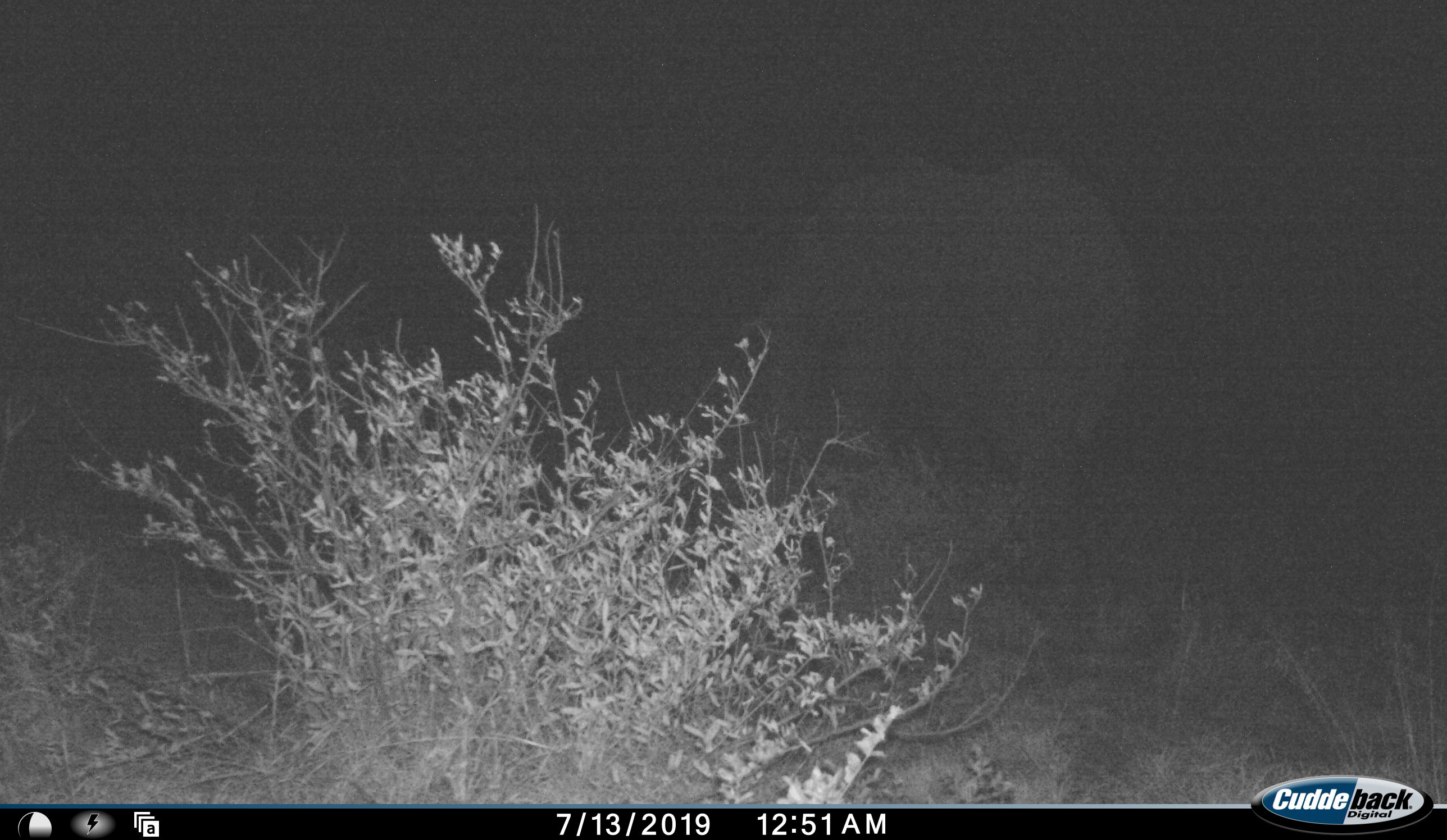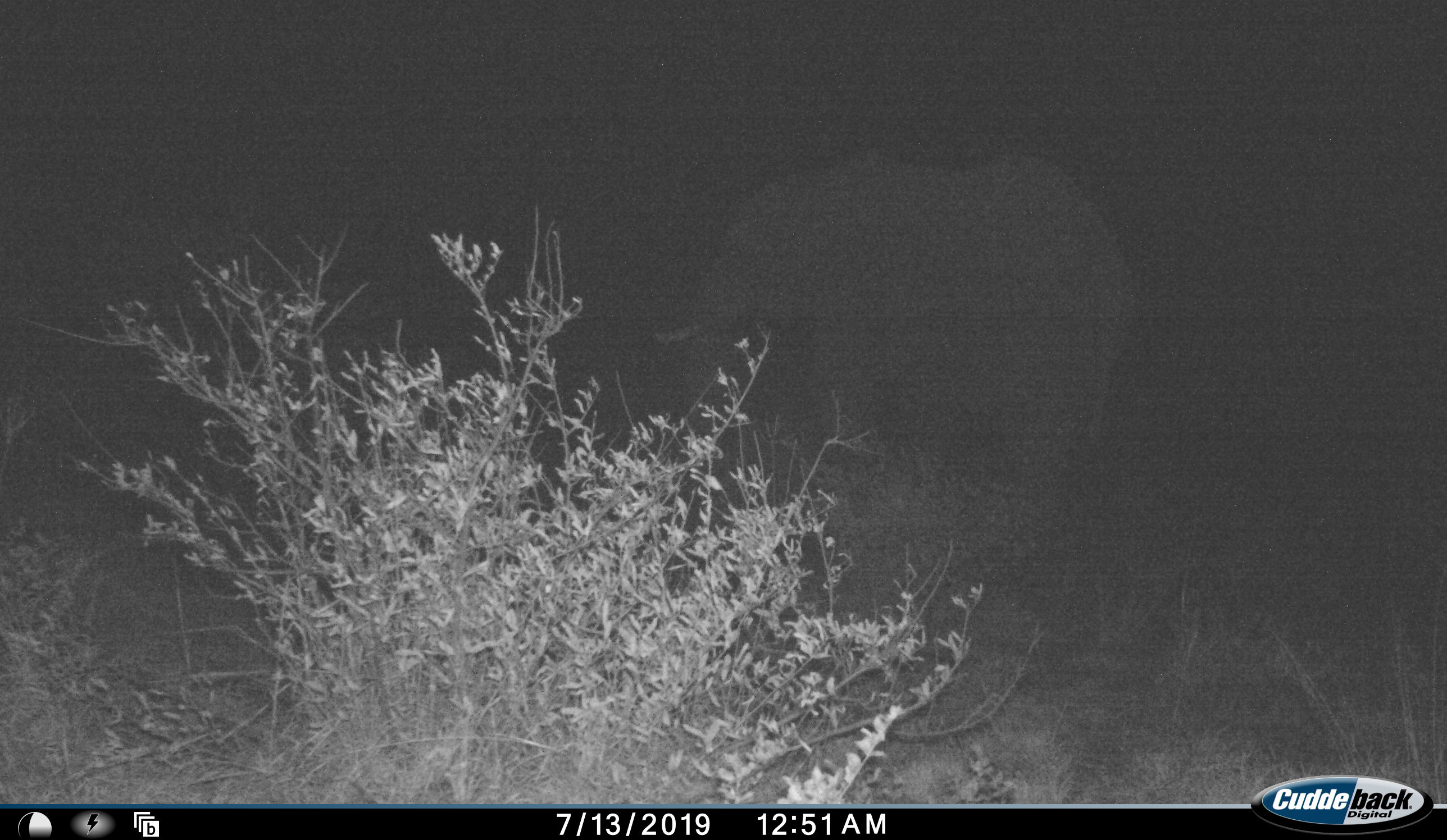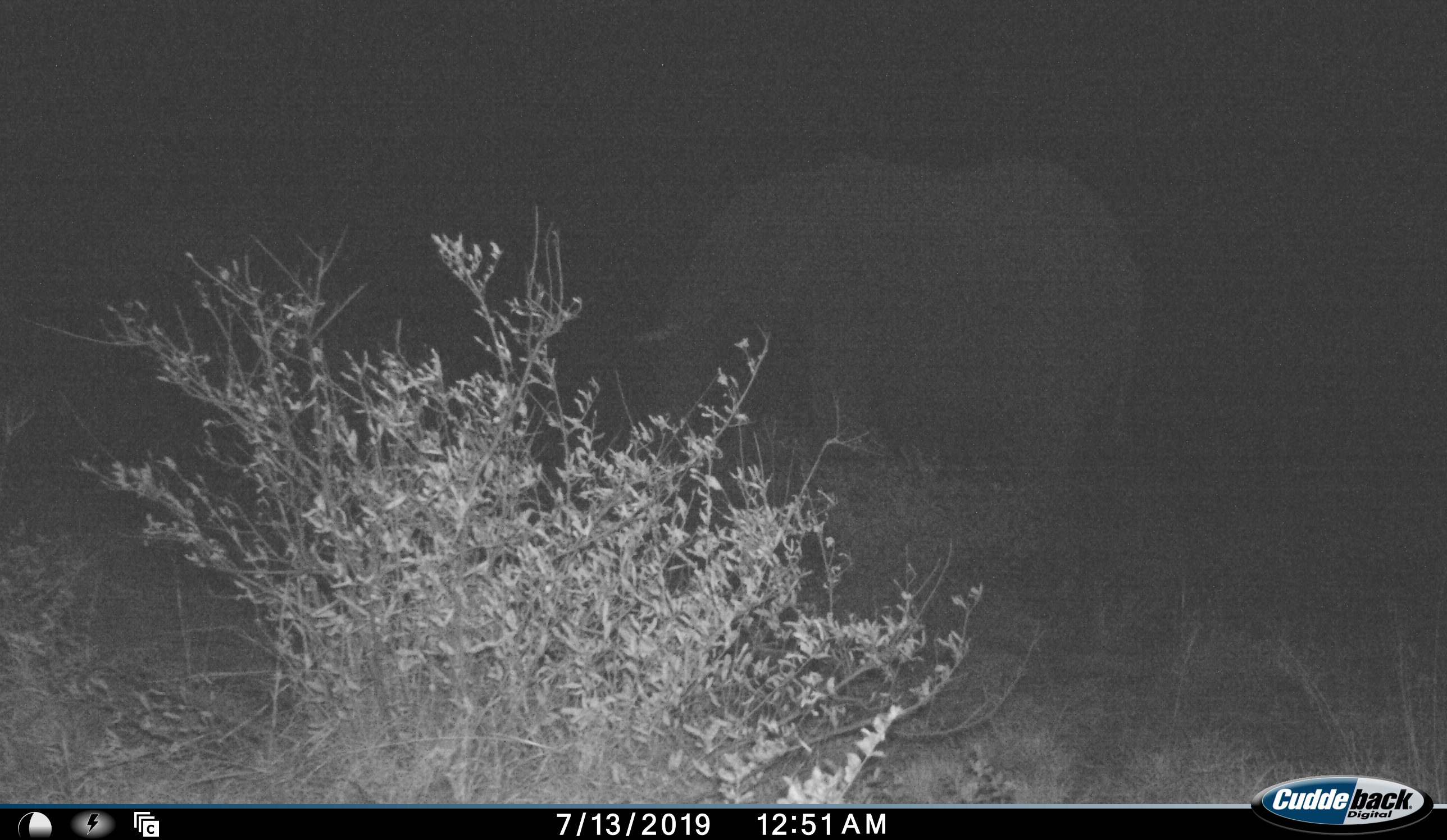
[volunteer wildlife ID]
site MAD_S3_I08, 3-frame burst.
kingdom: Animalia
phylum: Chordata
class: Mammalia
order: Proboscidea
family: Elephantidae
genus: Loxodonta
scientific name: Loxodonta africana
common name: african bush elephant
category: elephant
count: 1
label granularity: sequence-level